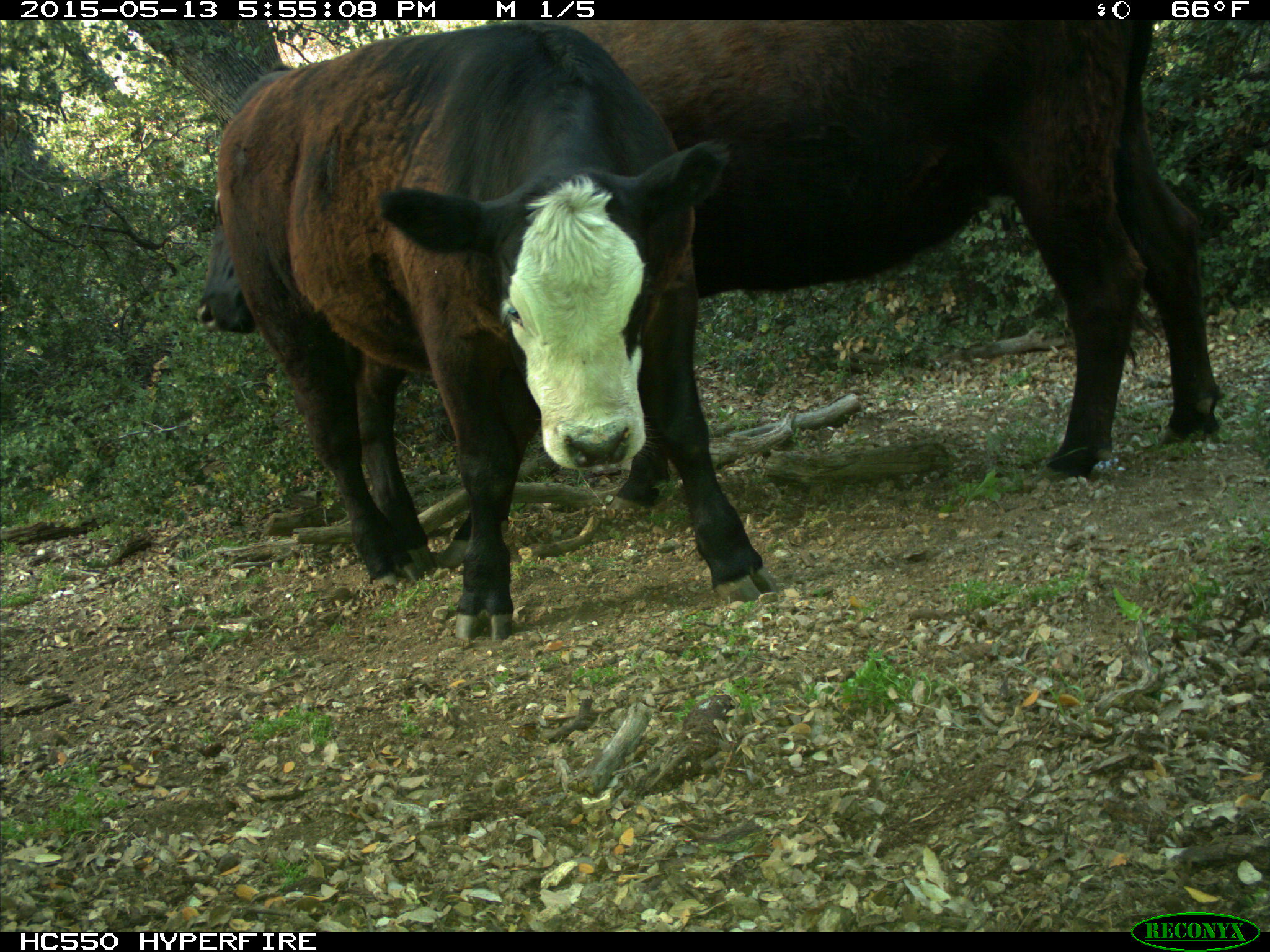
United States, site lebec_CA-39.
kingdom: Animalia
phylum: Chordata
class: Mammalia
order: Artiodactyla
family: Bovidae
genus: Bos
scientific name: Bos taurus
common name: domestic cow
Bos taurus (domestic cow).